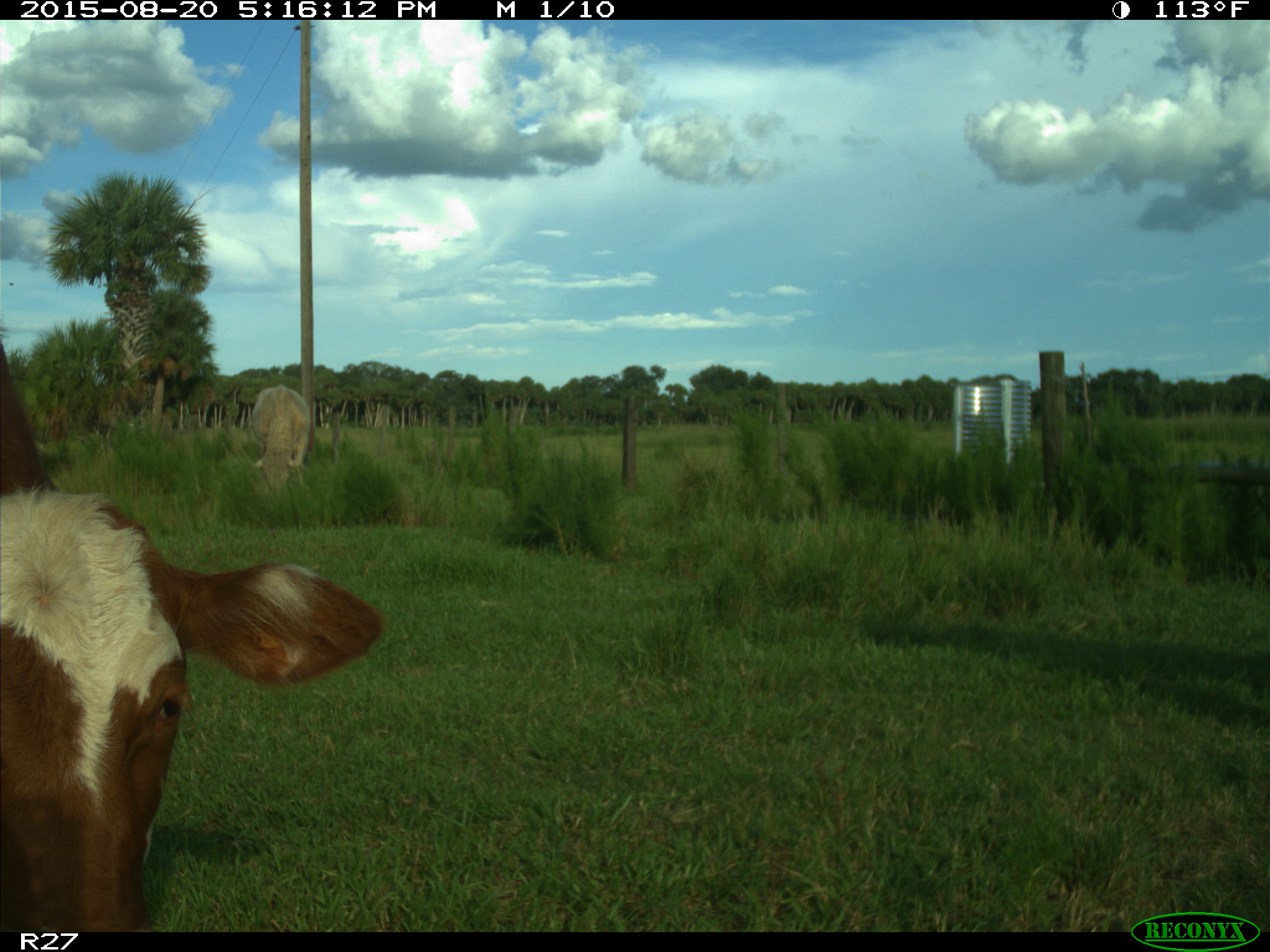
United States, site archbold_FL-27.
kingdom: Animalia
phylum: Chordata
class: Mammalia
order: Artiodactyla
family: Bovidae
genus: Bos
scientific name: Bos taurus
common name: domestic cow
Bos taurus (domestic cow).